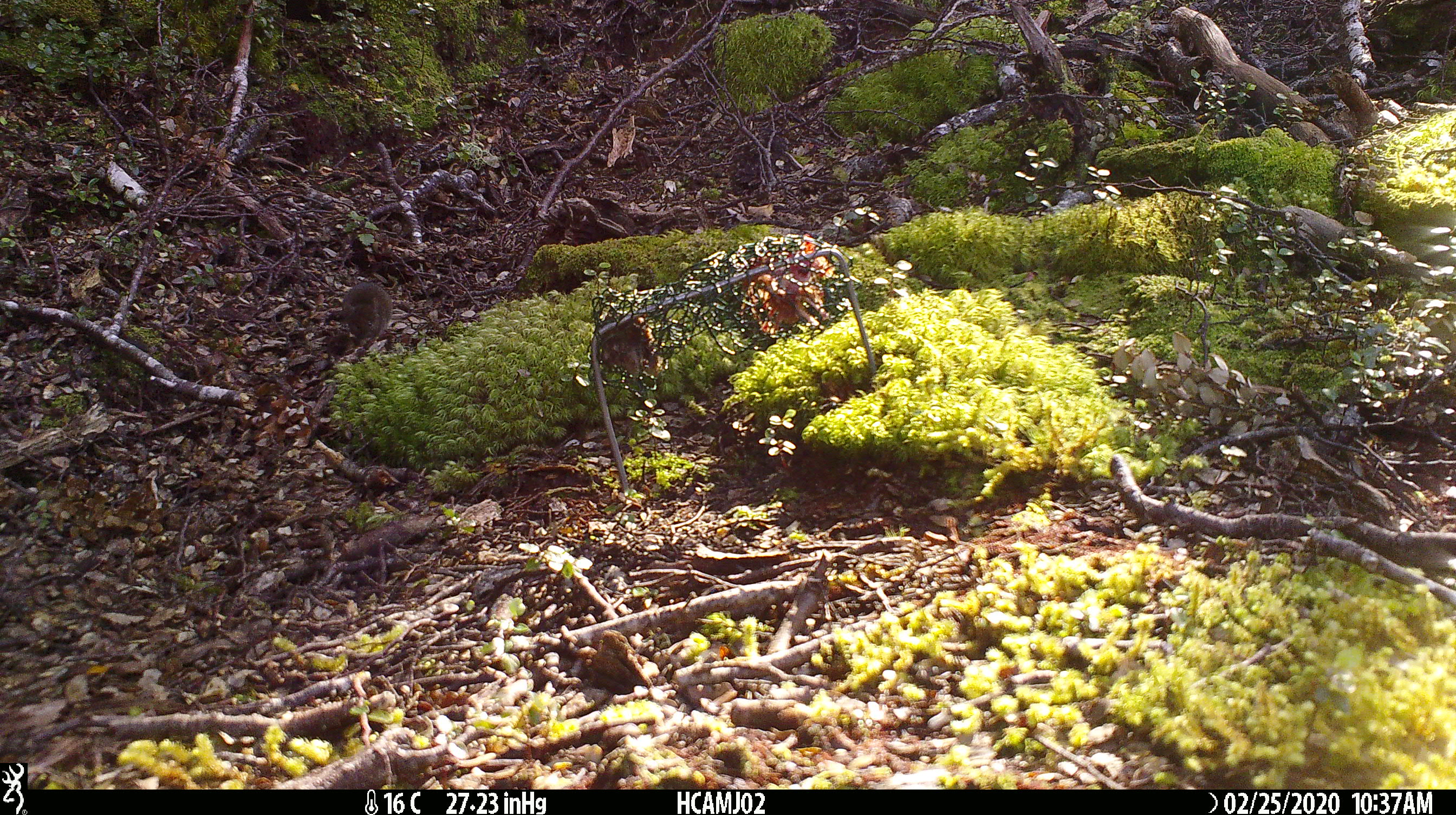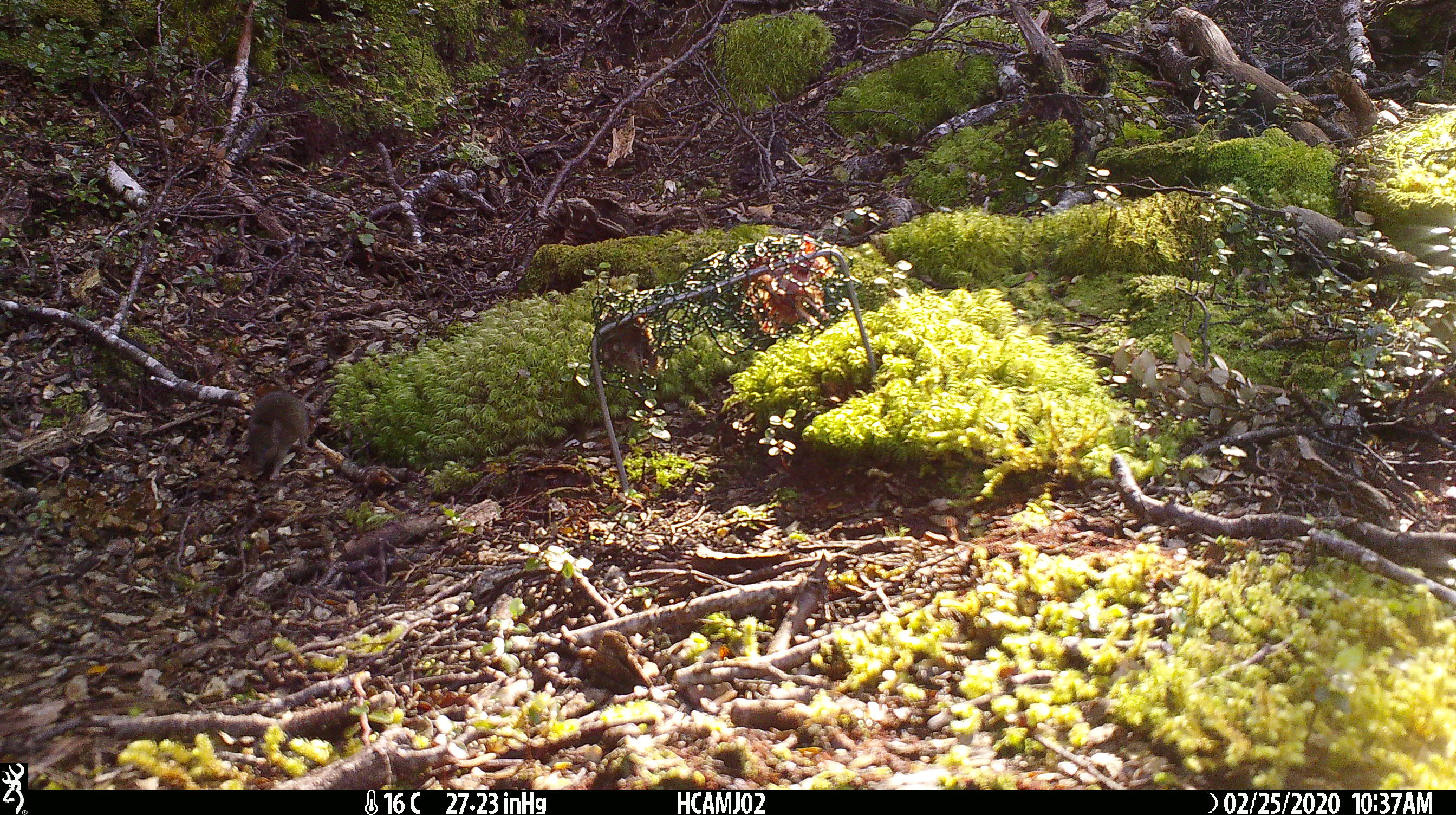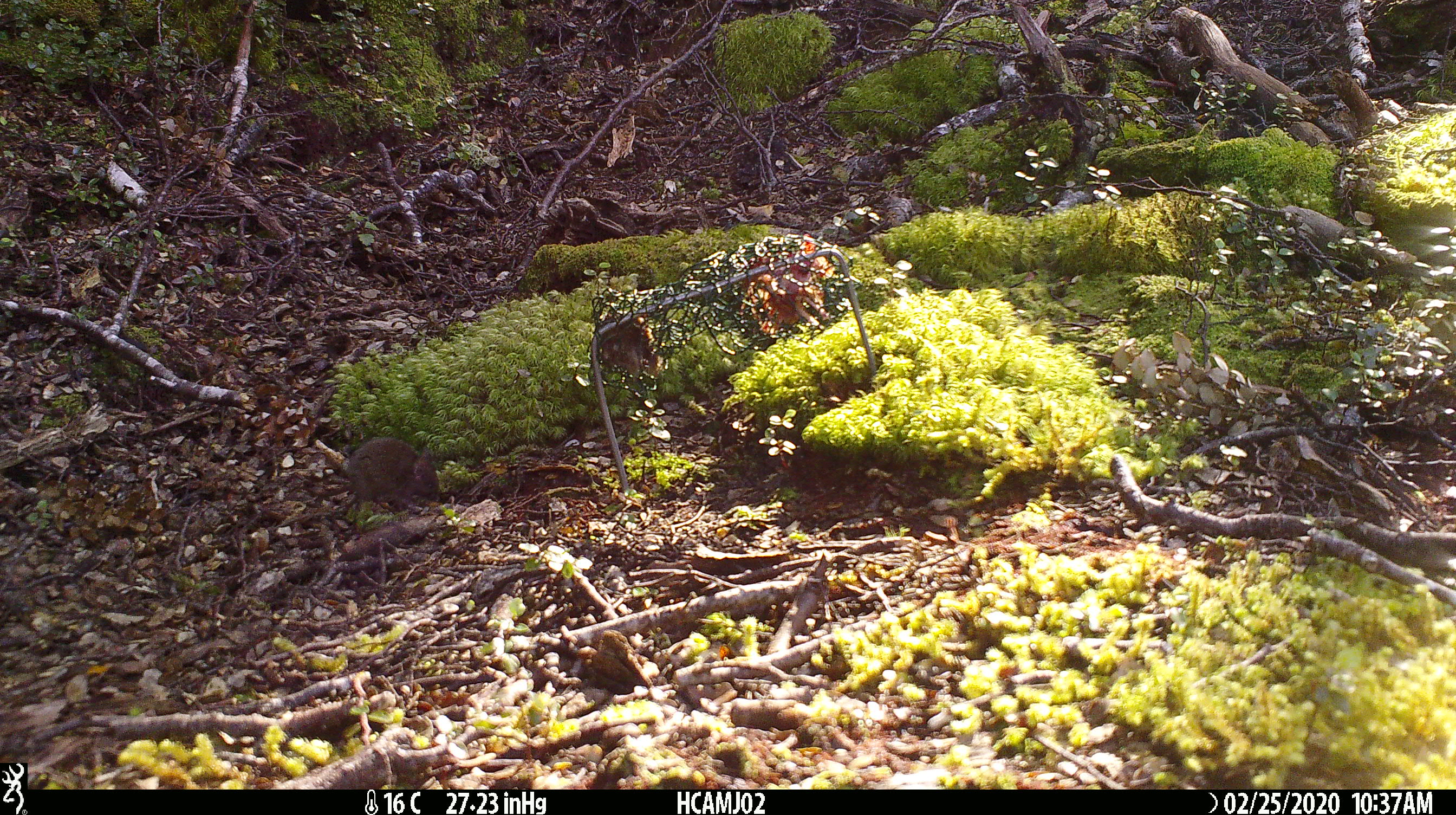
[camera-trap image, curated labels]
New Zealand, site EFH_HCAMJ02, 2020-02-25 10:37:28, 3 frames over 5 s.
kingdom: Animalia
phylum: Chordata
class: Mammalia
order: Rodentia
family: Muridae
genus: Mus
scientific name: Mus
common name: mouse